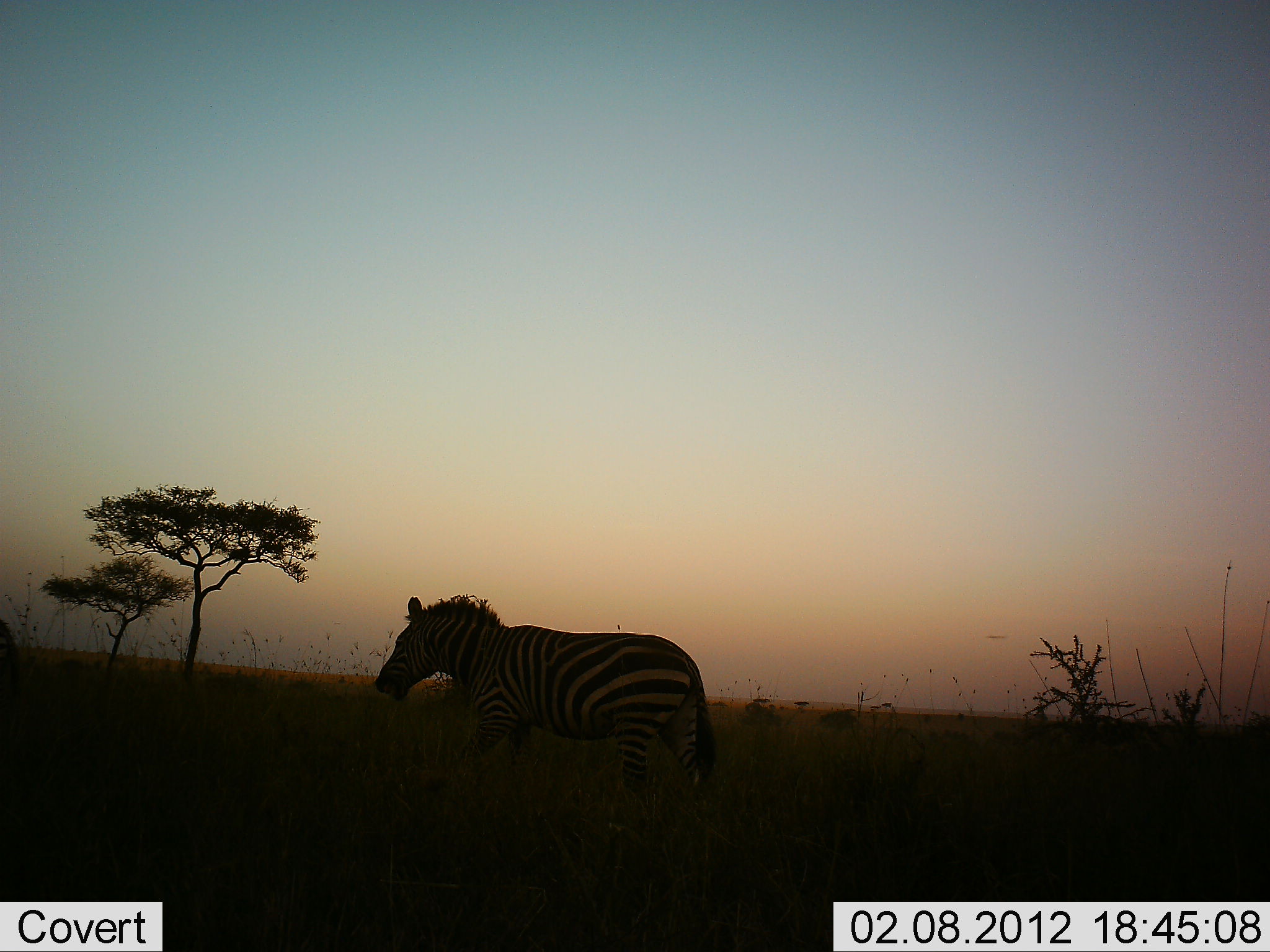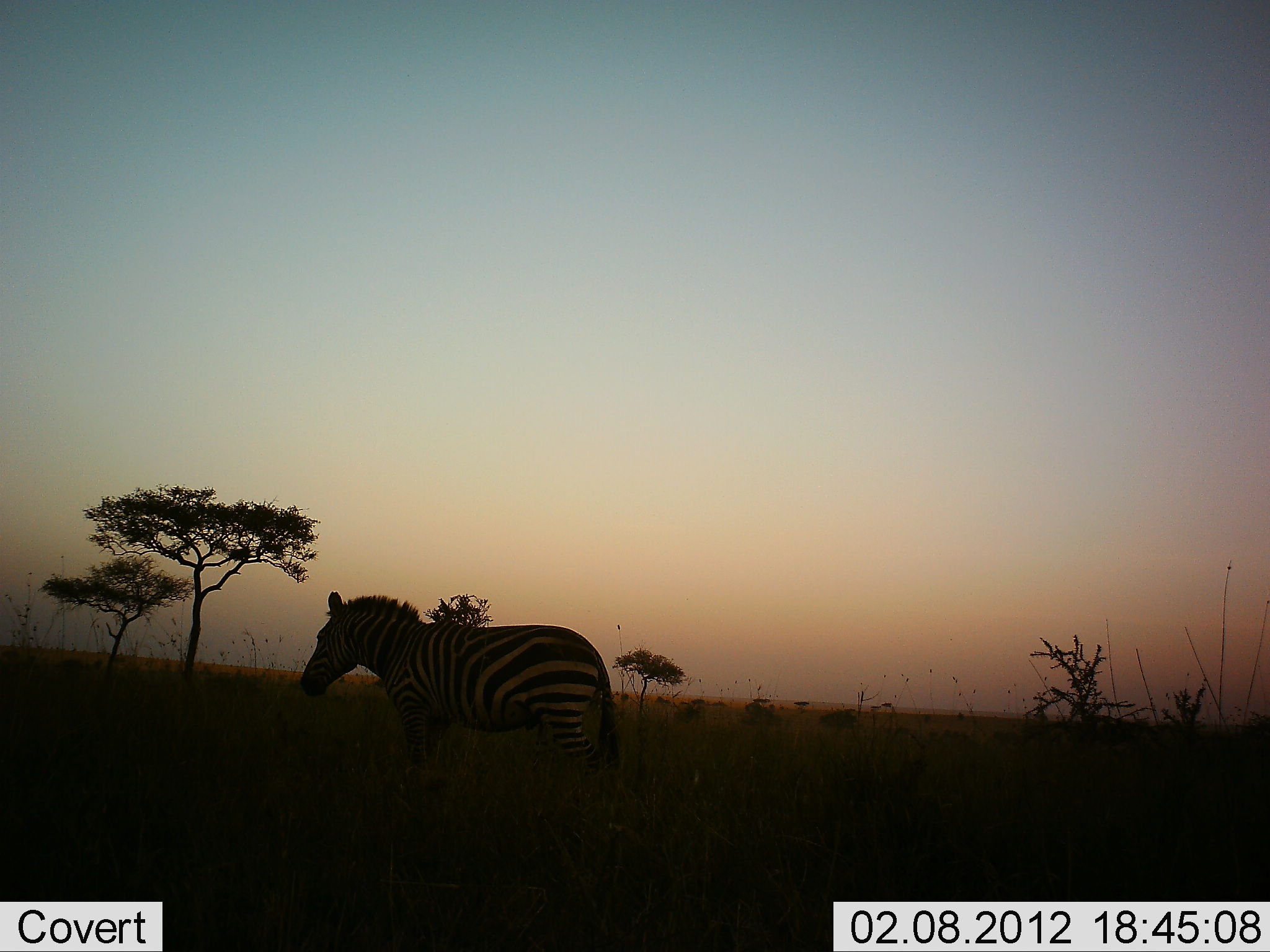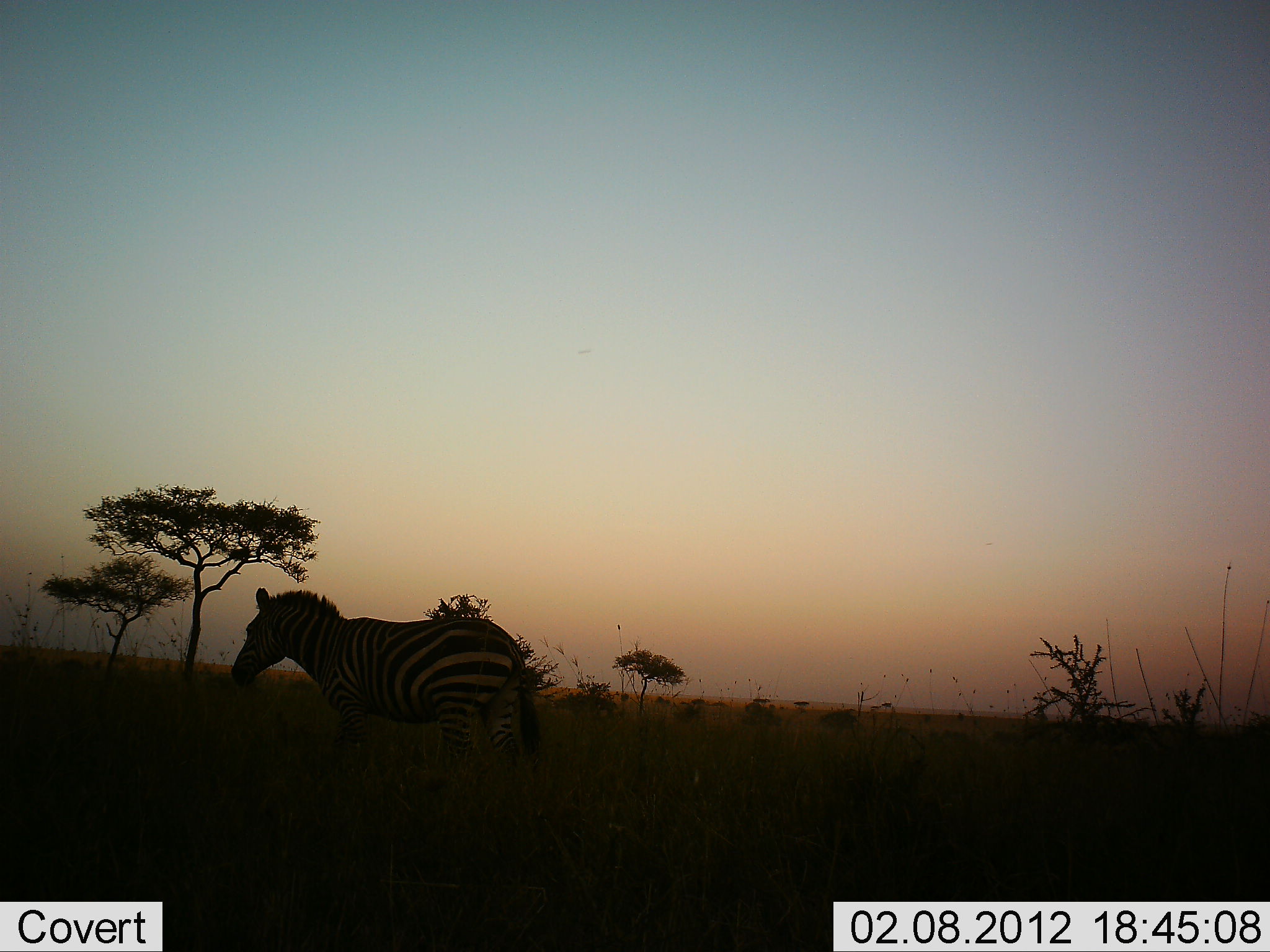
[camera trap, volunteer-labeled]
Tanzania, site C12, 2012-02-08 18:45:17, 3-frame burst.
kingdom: Animalia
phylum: Chordata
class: Mammalia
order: Perissodactyla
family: Equidae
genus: Equus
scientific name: Equus quagga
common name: plains zebra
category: zebra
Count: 1.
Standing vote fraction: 17%.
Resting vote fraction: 0%.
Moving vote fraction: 75%.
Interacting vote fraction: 0%.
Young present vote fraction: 0%.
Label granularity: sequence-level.